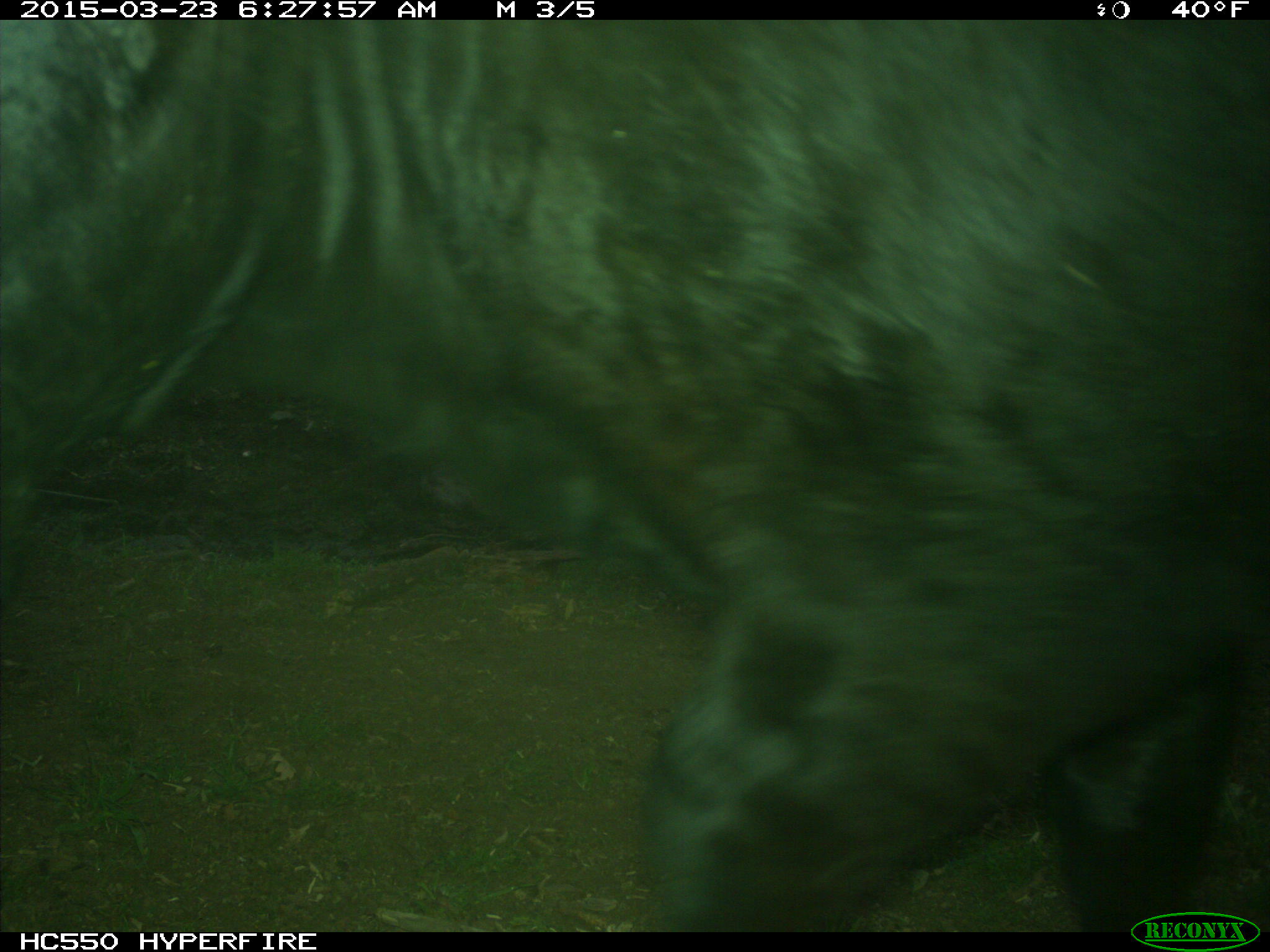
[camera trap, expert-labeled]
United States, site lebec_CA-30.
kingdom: Animalia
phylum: Chordata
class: Mammalia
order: Artiodactyla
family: Bovidae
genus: Bos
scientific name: Bos taurus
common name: domestic cow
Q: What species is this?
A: Bos taurus (domestic cow).